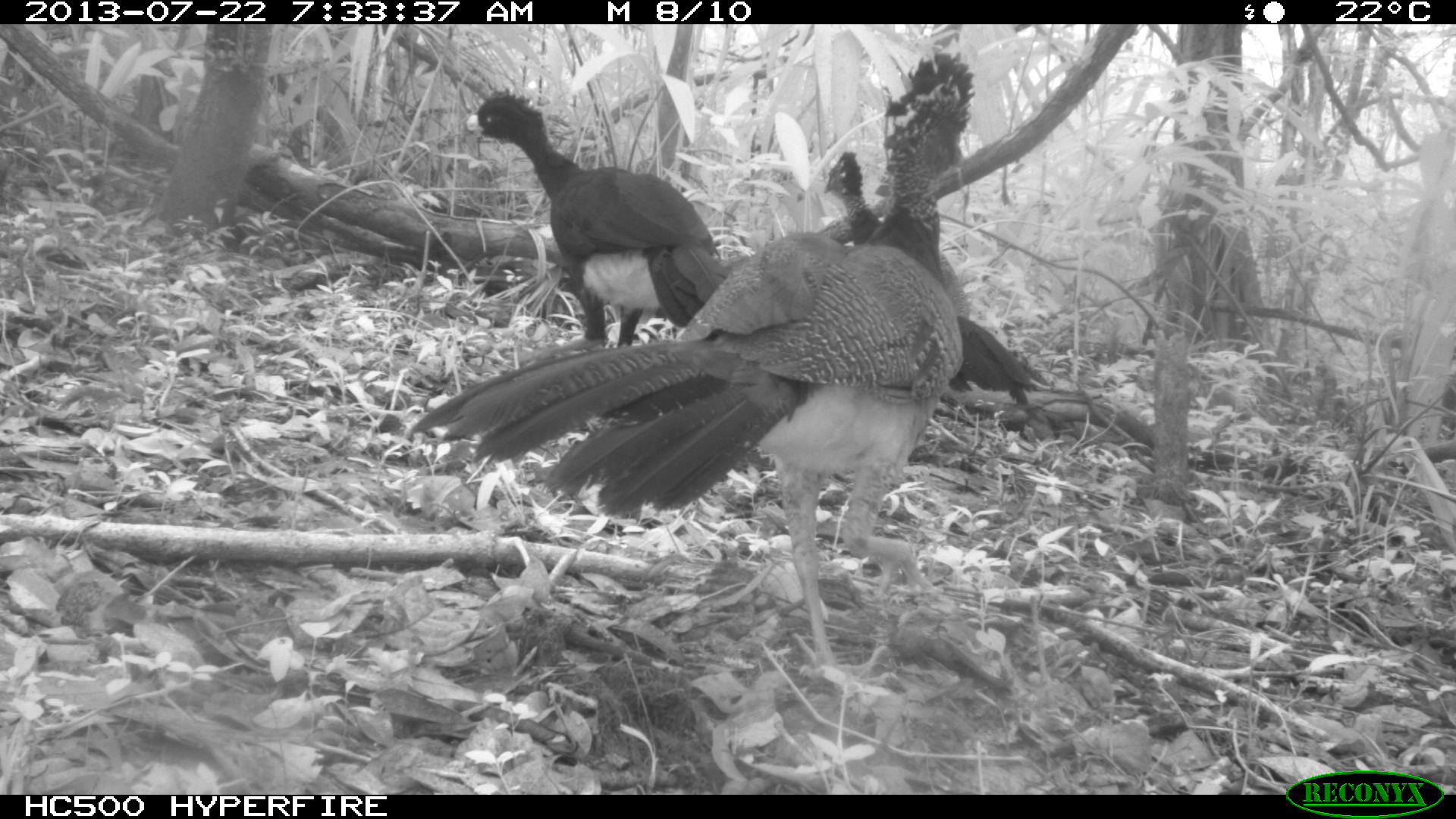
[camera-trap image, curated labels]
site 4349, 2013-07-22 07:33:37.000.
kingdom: Animalia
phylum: Chordata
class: Aves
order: Galliformes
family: Cracidae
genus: Crax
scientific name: Crax rubra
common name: great curassow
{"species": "Crax rubra (great curassow)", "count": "4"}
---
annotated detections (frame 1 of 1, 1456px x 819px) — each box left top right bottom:
crax rubra: 404 50 973 689; 462 86 724 349; 818 147 1049 407